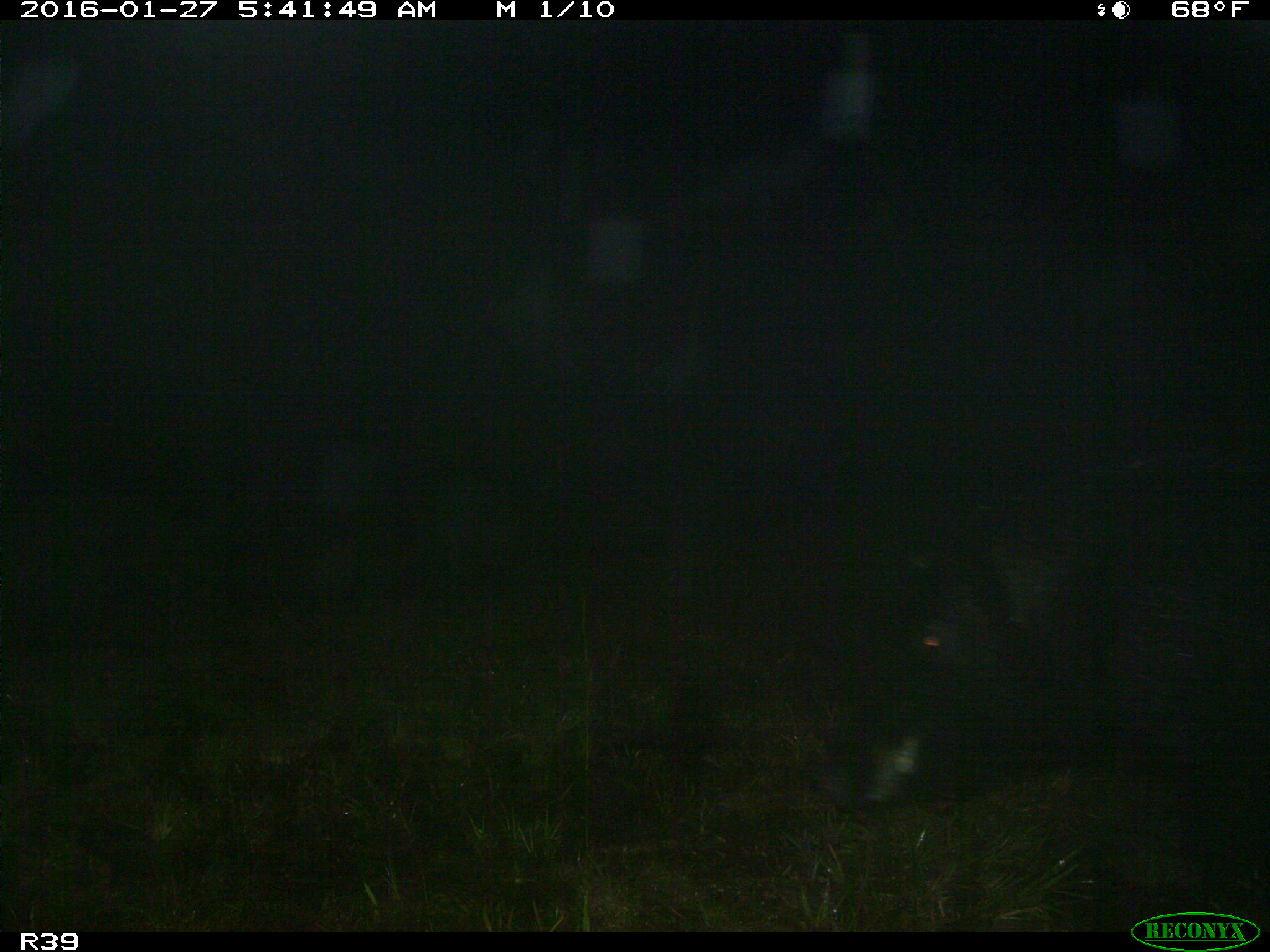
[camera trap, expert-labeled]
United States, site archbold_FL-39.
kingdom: Animalia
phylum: Chordata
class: Mammalia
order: Artiodactyla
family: Suidae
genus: Sus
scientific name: Sus scrofa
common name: wild boar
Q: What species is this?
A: Sus scrofa (wild boar).